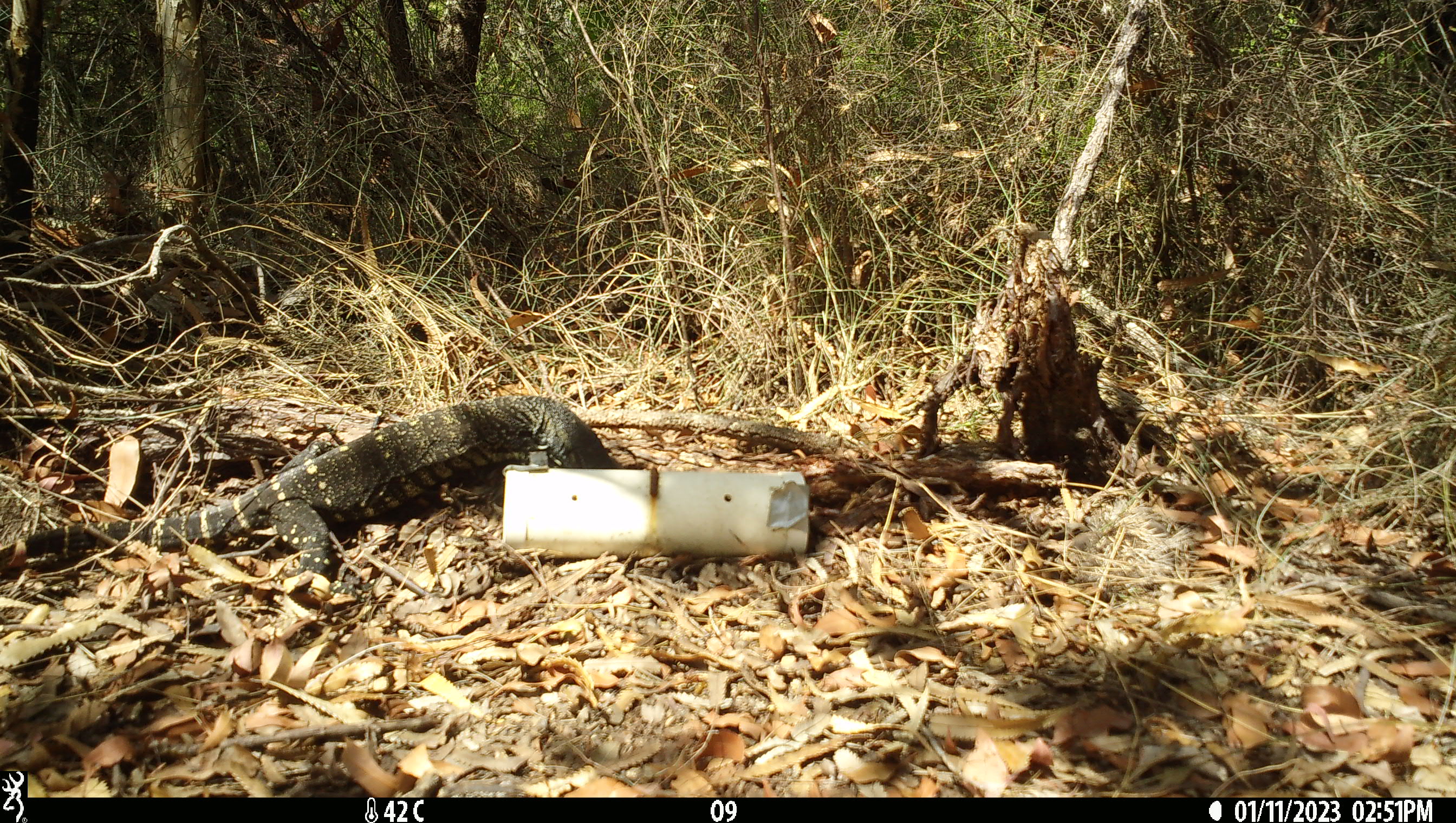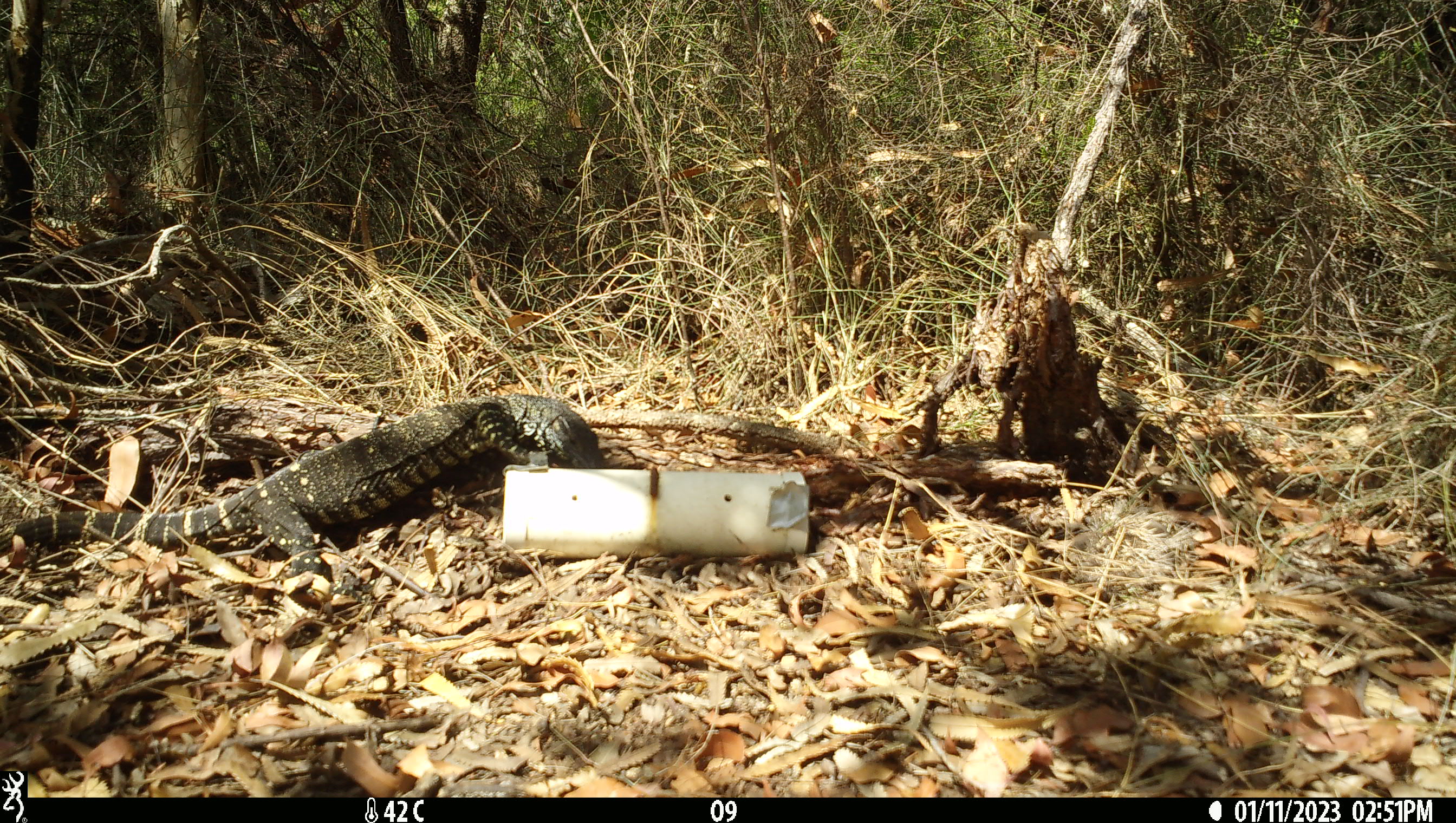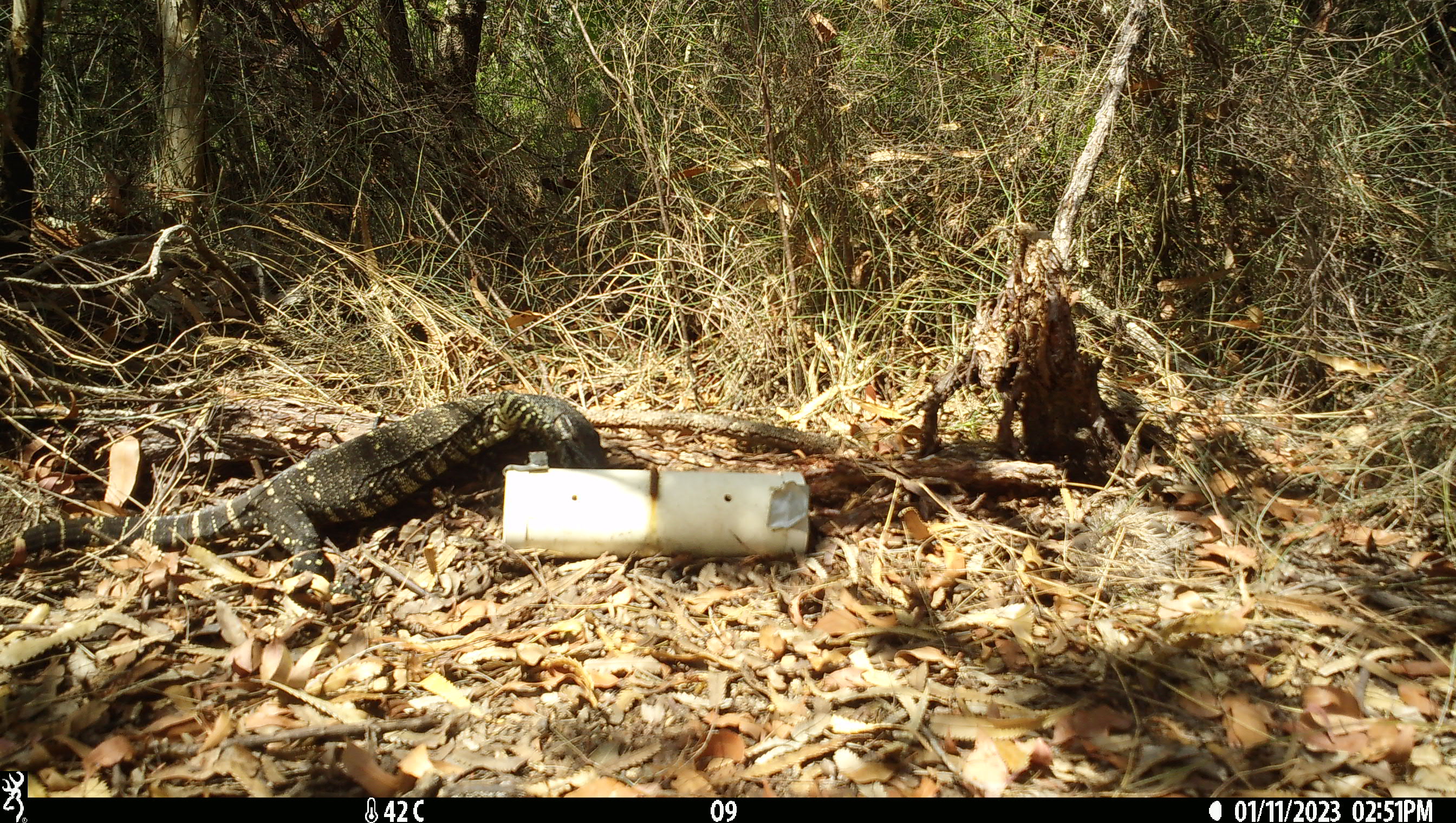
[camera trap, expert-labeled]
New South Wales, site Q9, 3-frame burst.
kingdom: Animalia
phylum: Chordata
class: Reptilia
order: Squamata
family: Varanidae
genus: Varanus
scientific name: Varanus varius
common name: lace monitor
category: goanna